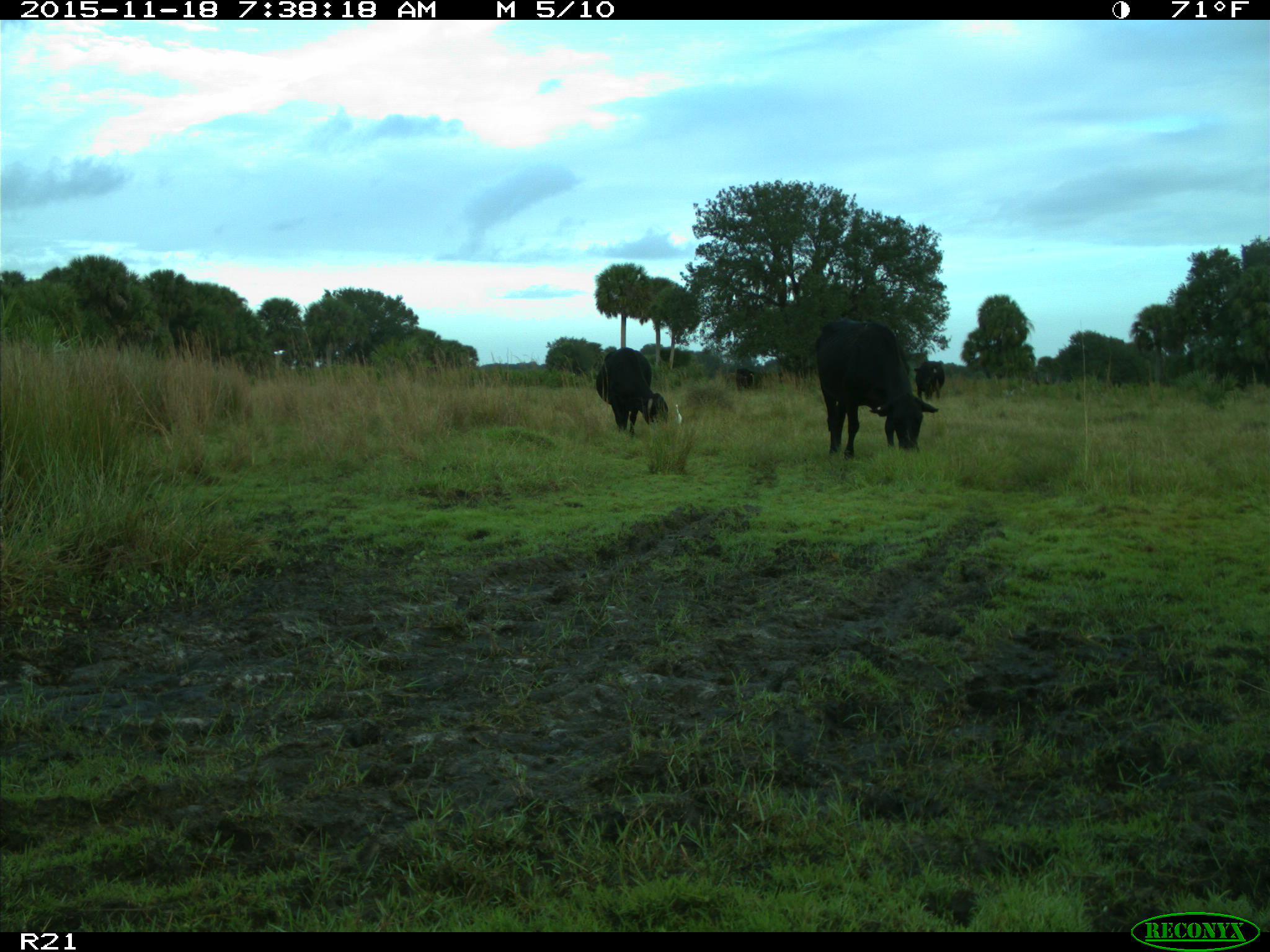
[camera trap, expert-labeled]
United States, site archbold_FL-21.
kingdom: Animalia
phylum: Chordata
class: Mammalia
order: Artiodactyla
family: Bovidae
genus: Bos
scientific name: Bos taurus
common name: domestic cow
Bos taurus (domestic cow).